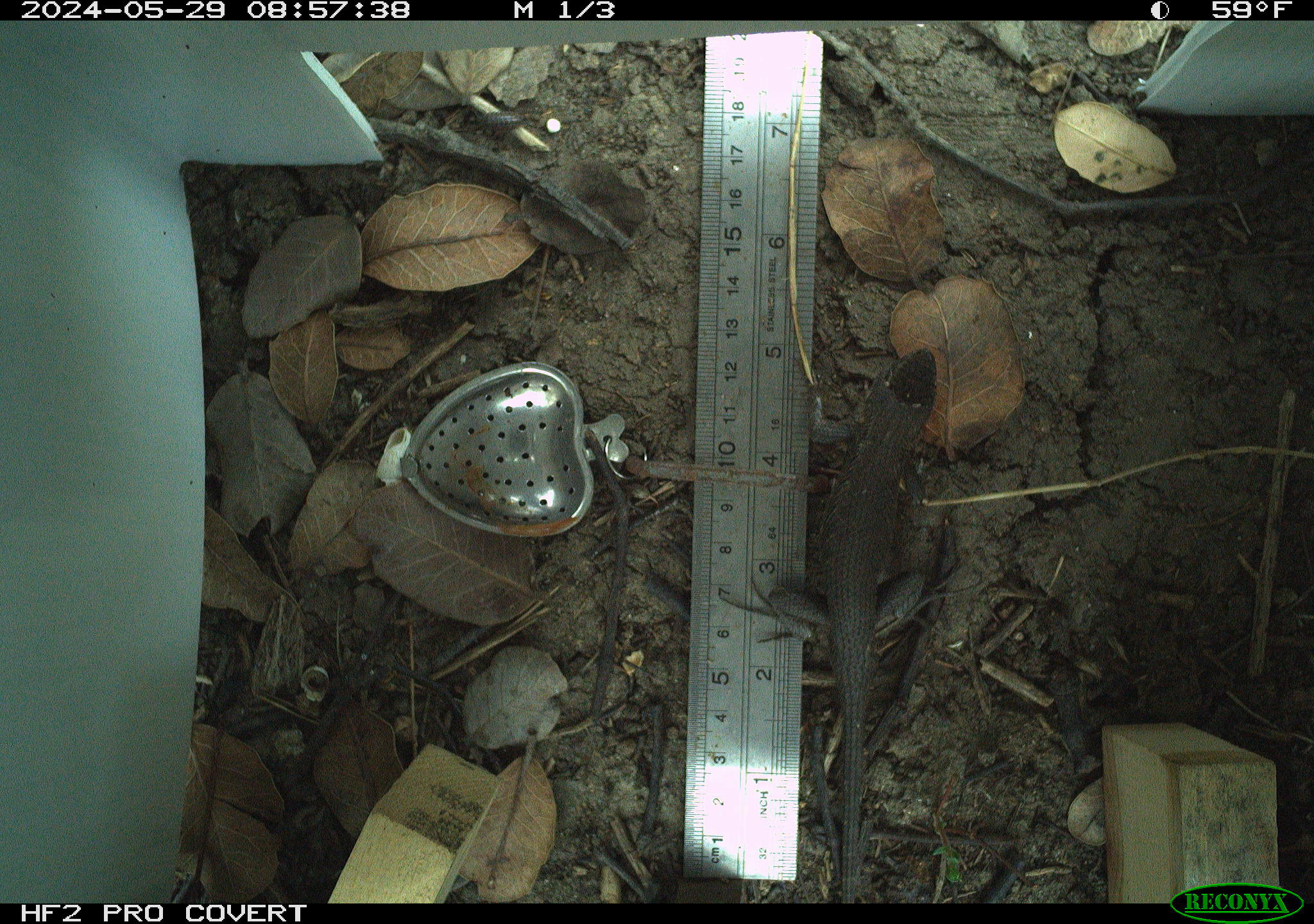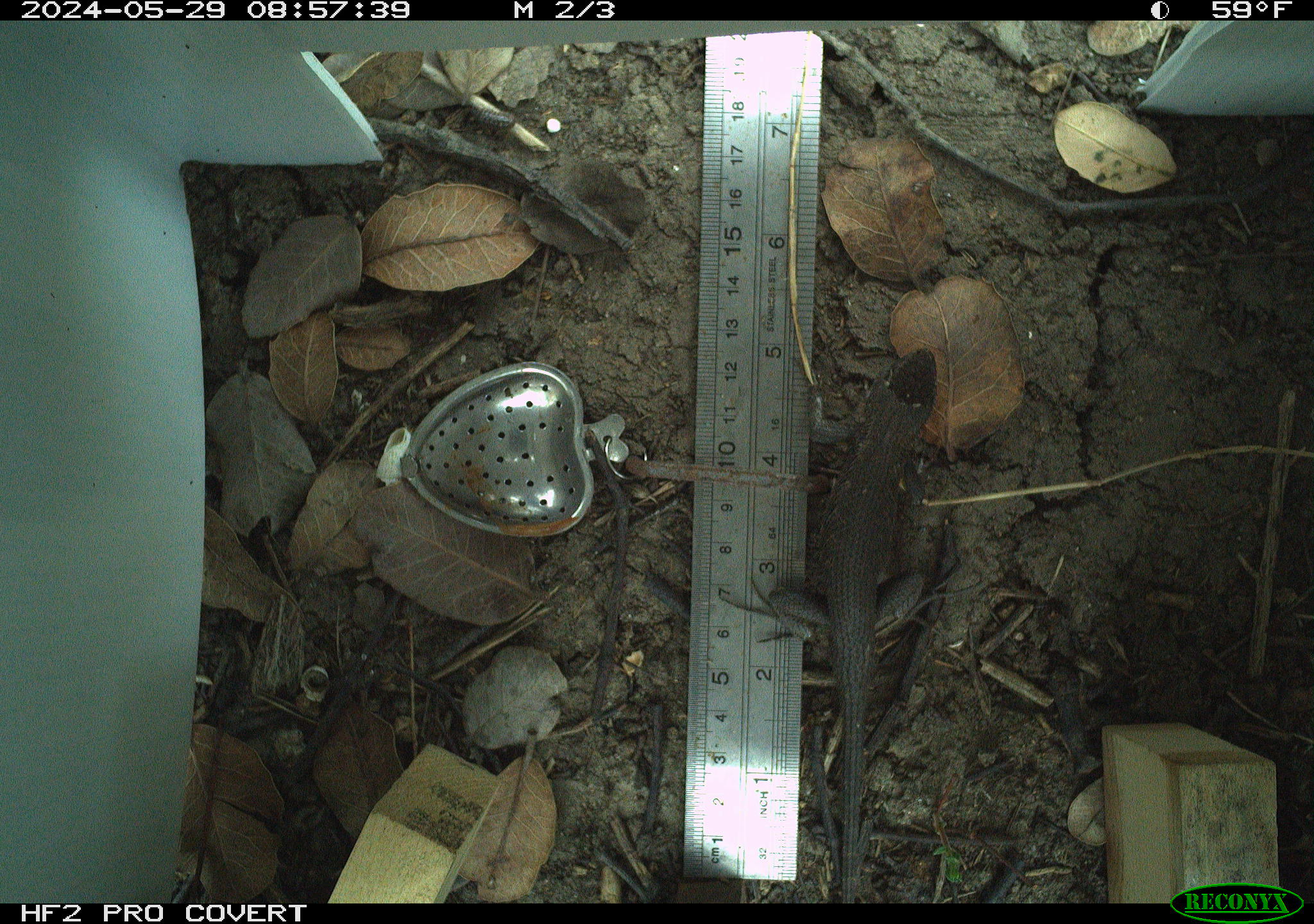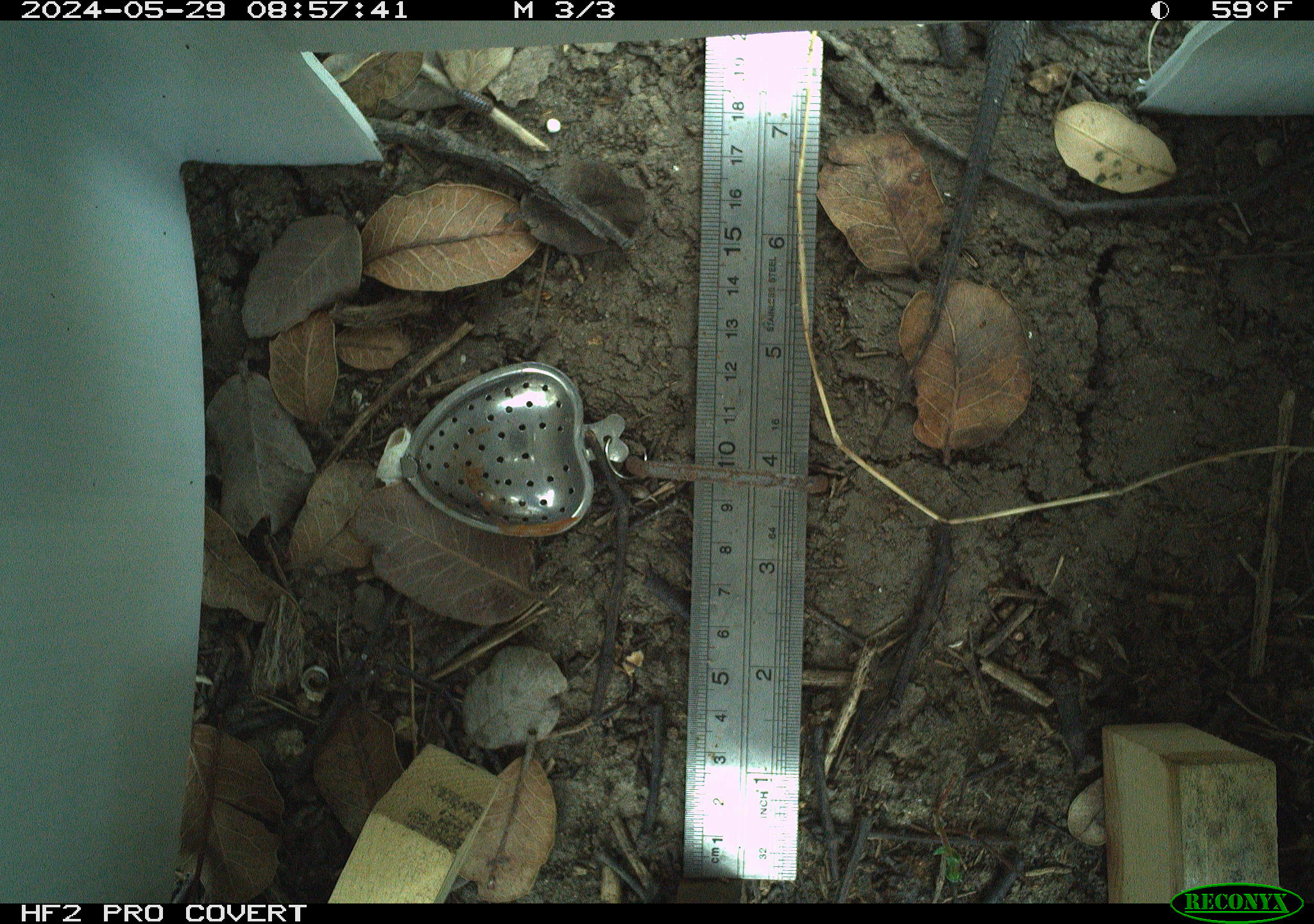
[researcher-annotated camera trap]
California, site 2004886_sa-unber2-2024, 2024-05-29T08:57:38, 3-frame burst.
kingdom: Animalia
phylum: Chordata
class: Reptilia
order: Squamata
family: Phrynosomatidae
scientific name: Phrynosomatidae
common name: phrynosomatid lizards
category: phrynosomatidae family